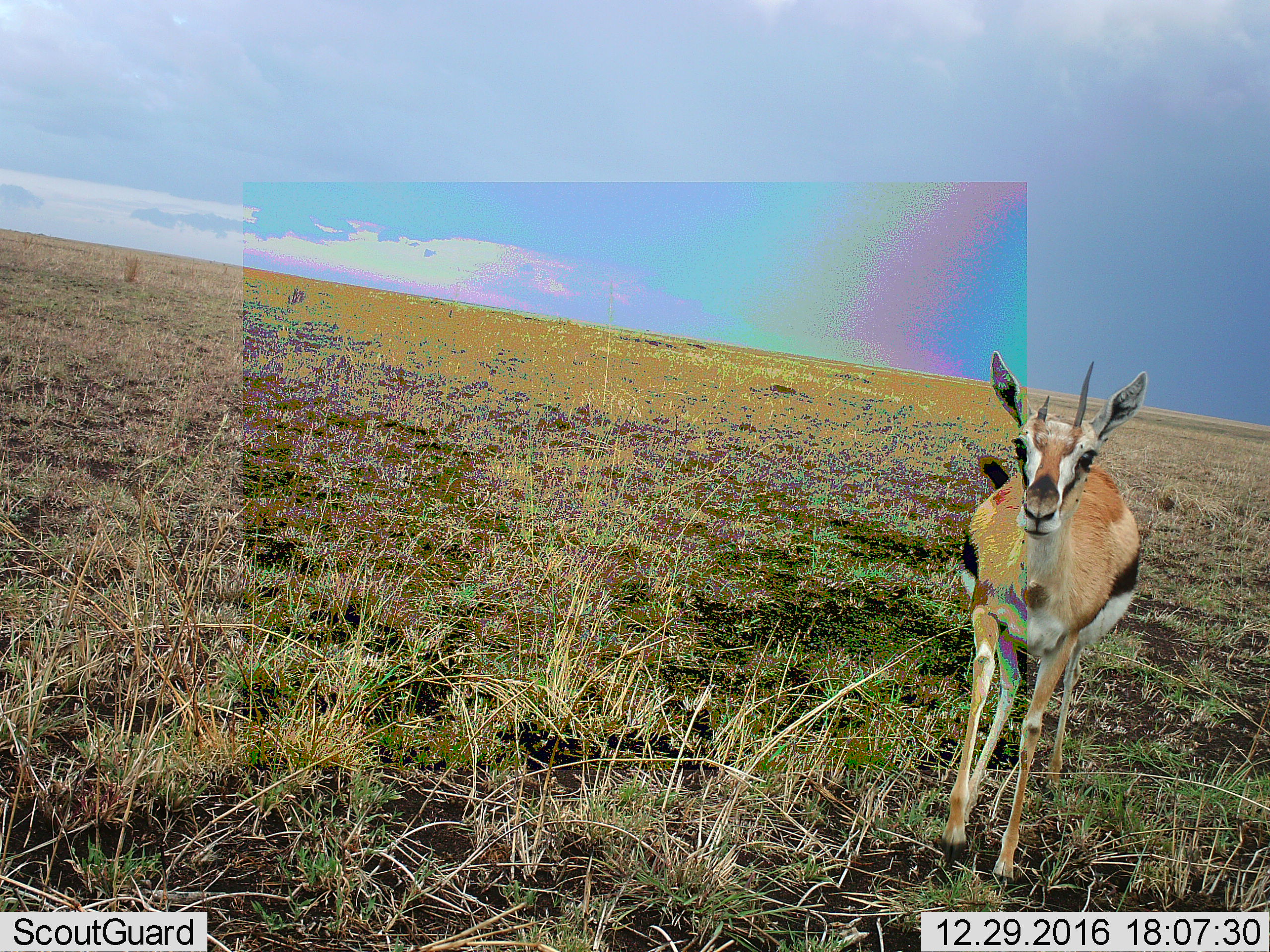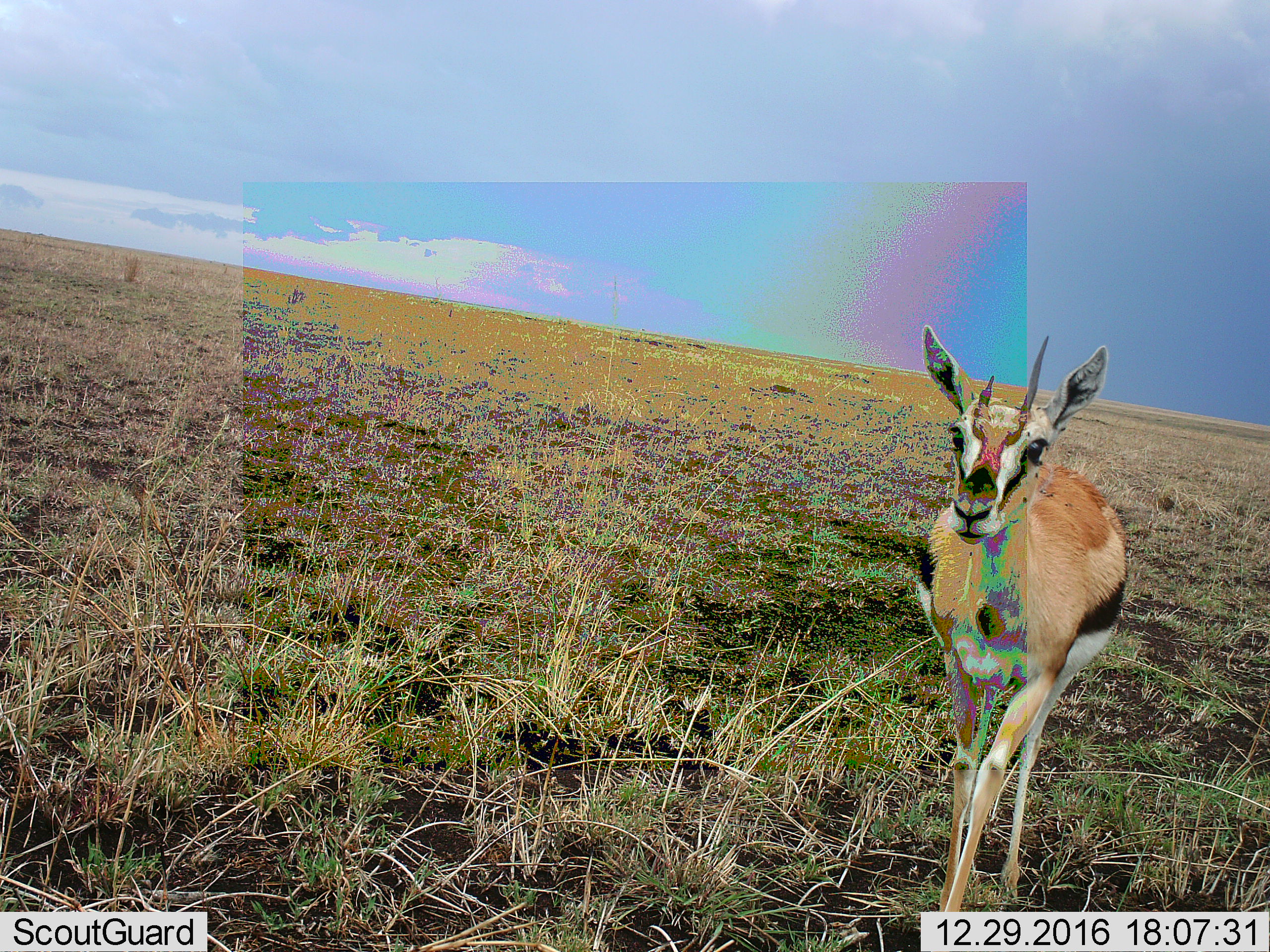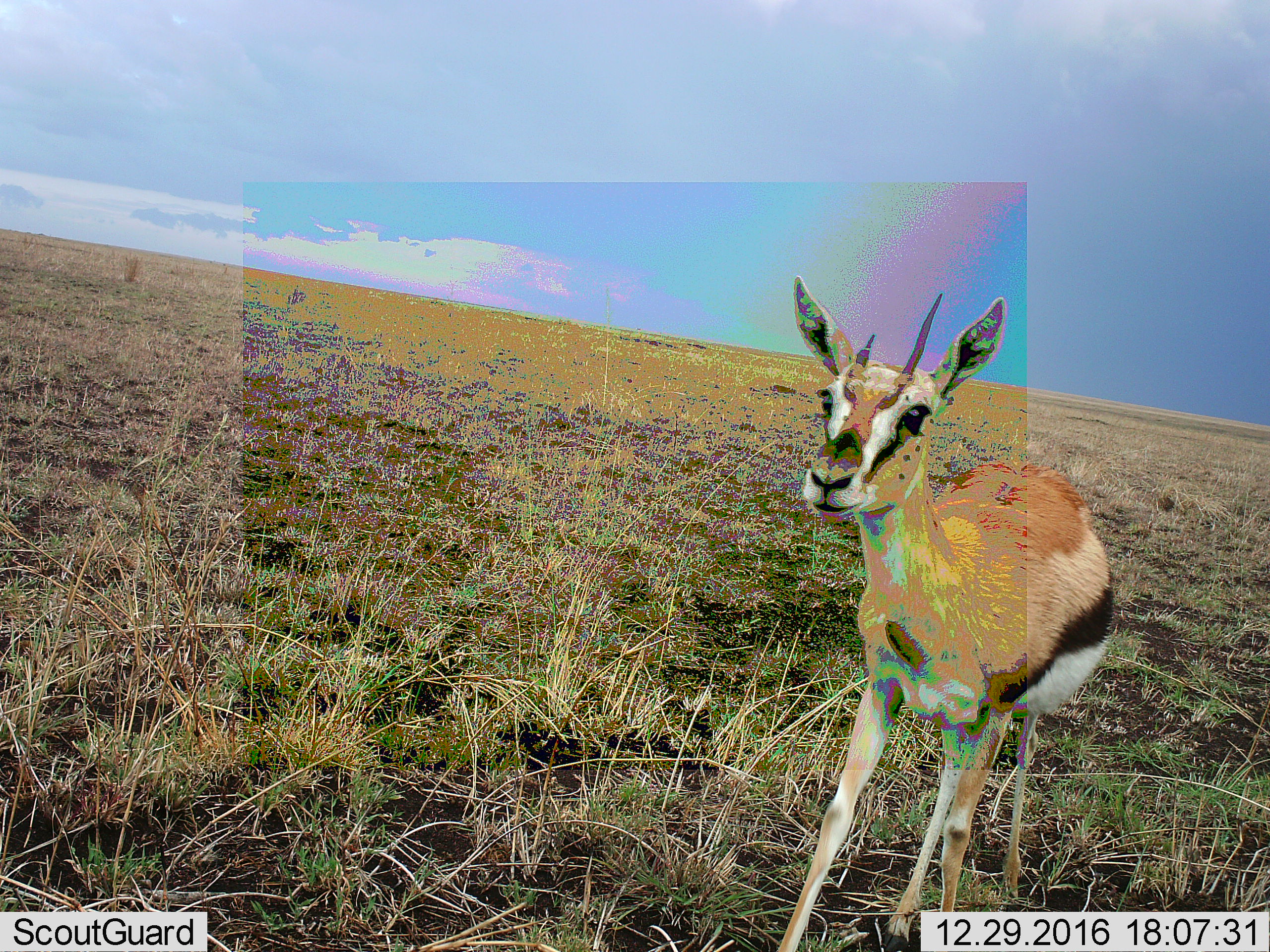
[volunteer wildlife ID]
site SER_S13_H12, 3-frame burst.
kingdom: Animalia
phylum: Chordata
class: Mammalia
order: Artiodactyla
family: Bovidae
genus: Eudorcas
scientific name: Eudorcas thomsonii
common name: thomson's gazelle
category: gazellethomsons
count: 1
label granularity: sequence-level